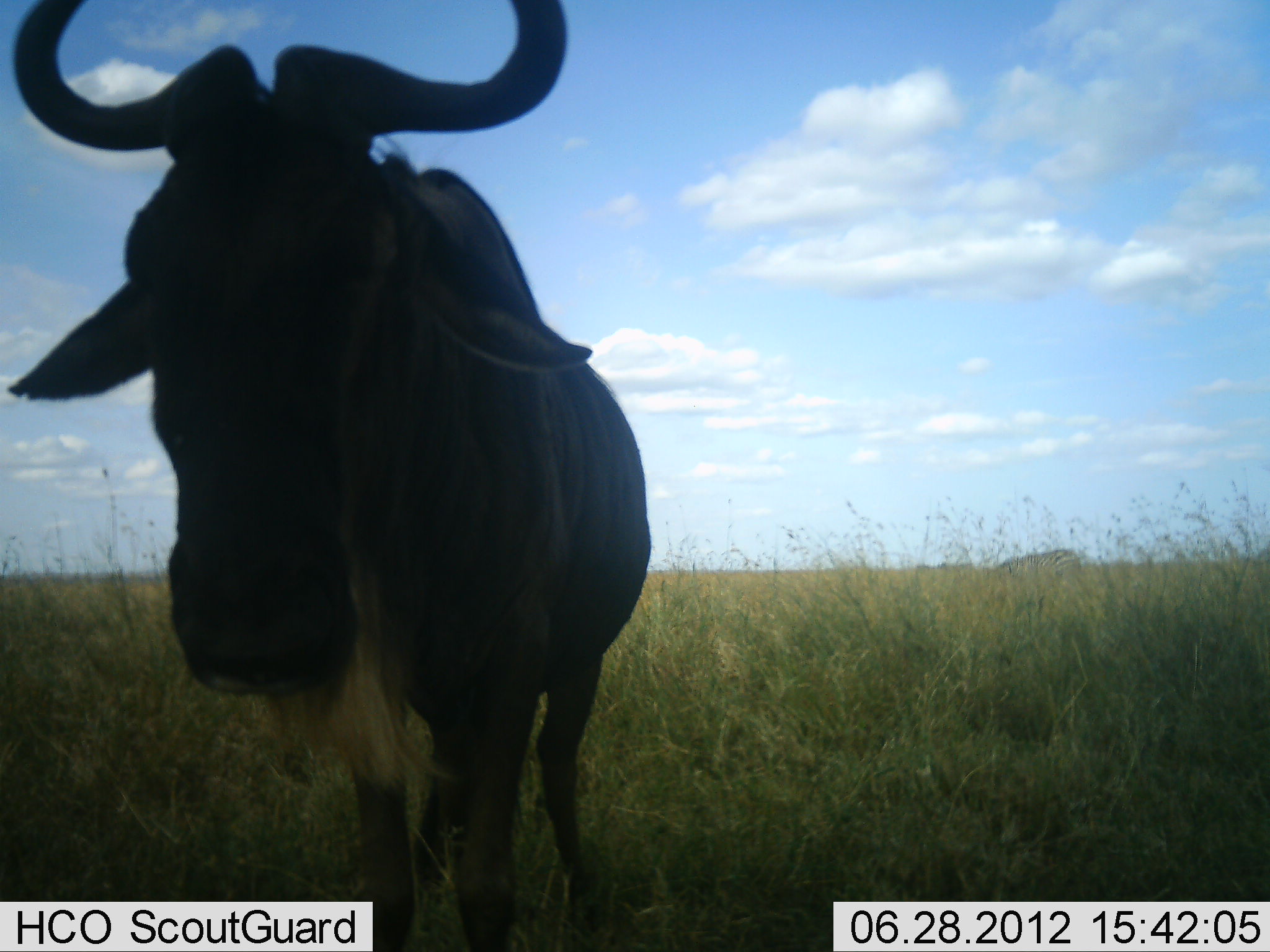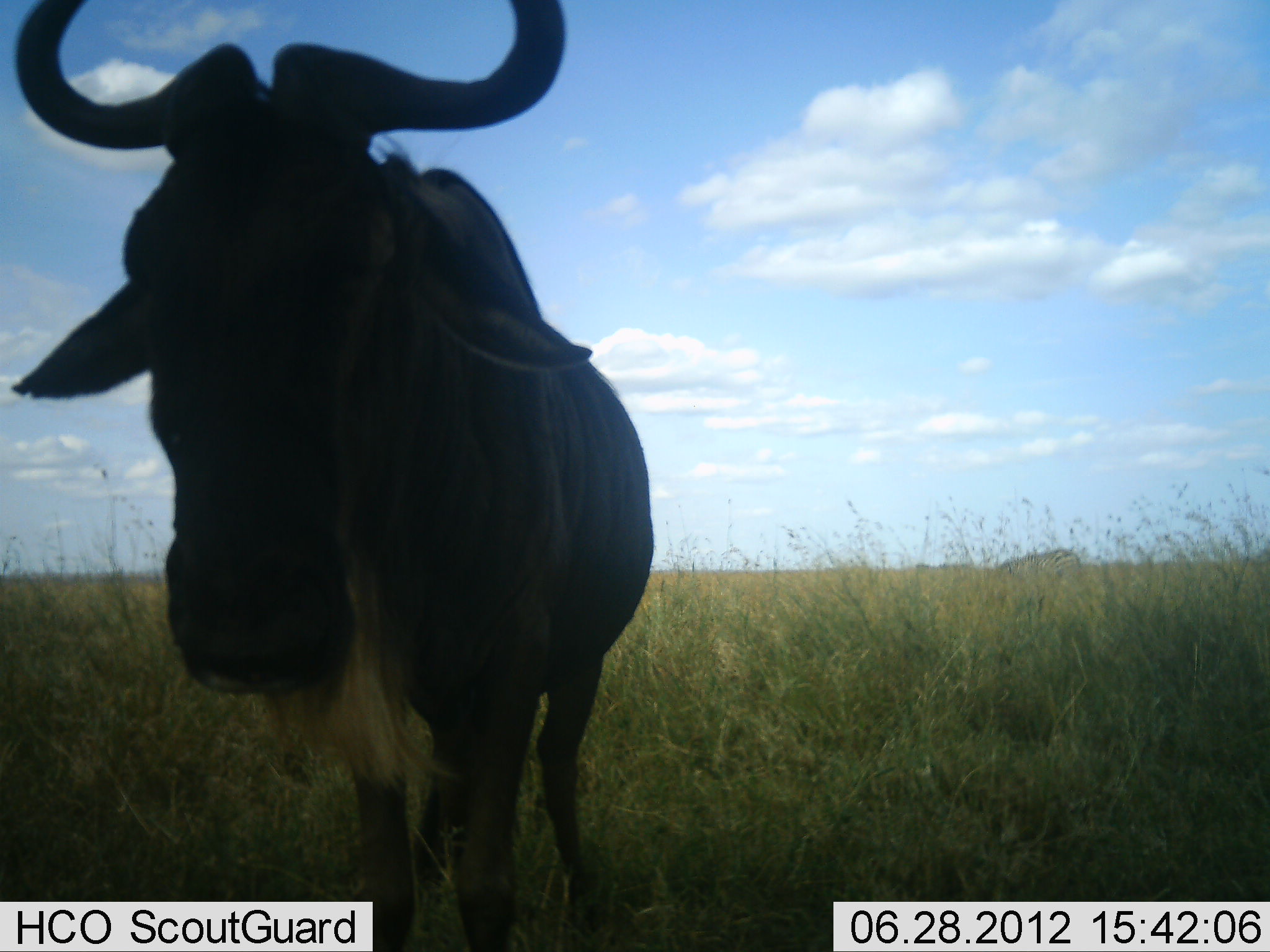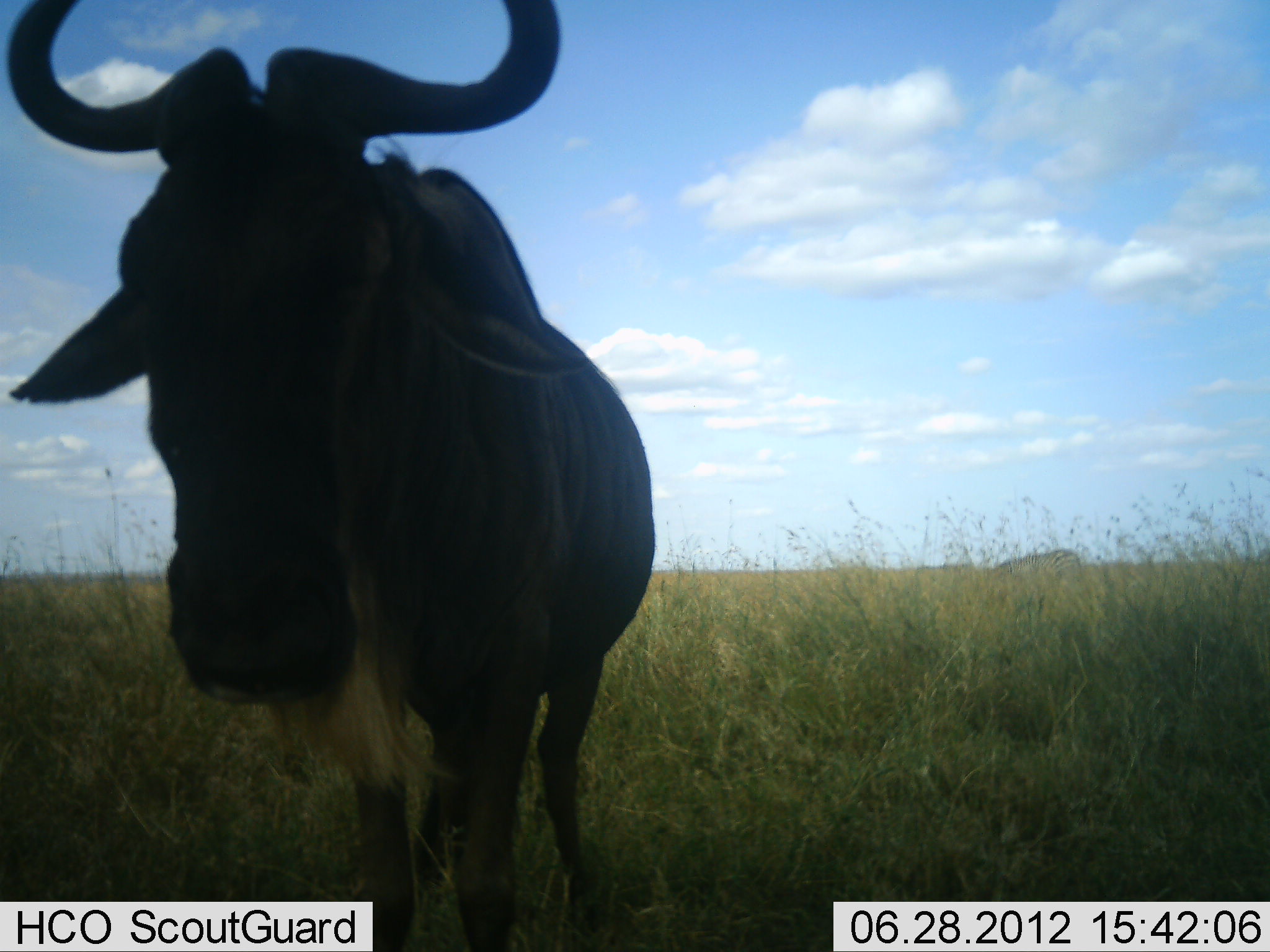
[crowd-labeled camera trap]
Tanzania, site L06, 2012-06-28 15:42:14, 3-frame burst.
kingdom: Animalia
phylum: Chordata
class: Mammalia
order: Artiodactyla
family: Bovidae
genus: Connochaetes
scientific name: Connochaetes taurinus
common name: blue wildebeest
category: wildebeest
Wildebeest (blue wildebeest) (Connochaetes taurinus), count 1. Behavior (volunteer vote fractions): standing 100%, resting 0%, moving 0%, interacting 0%. Young present (vote fraction): 0%. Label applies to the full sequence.